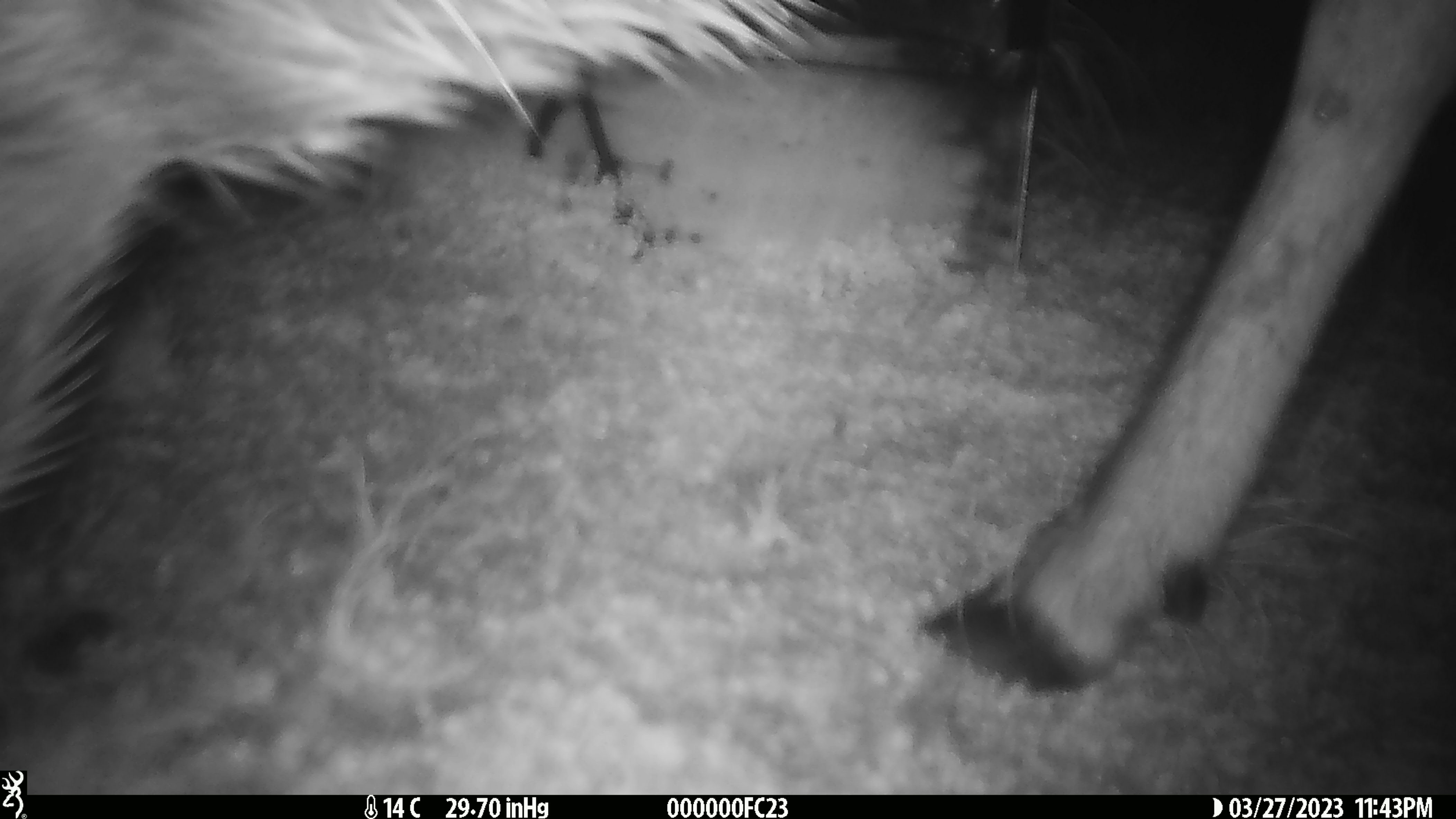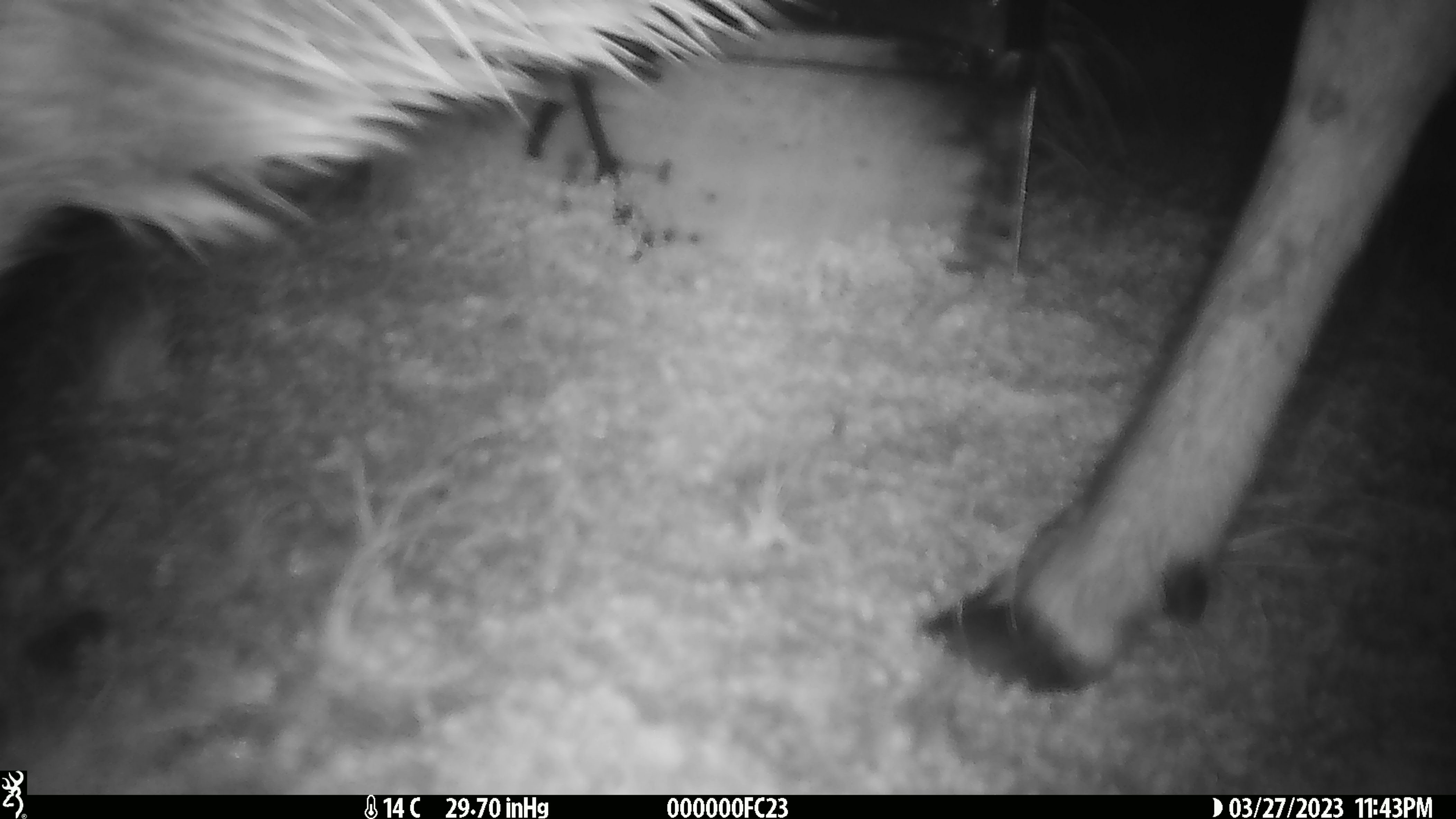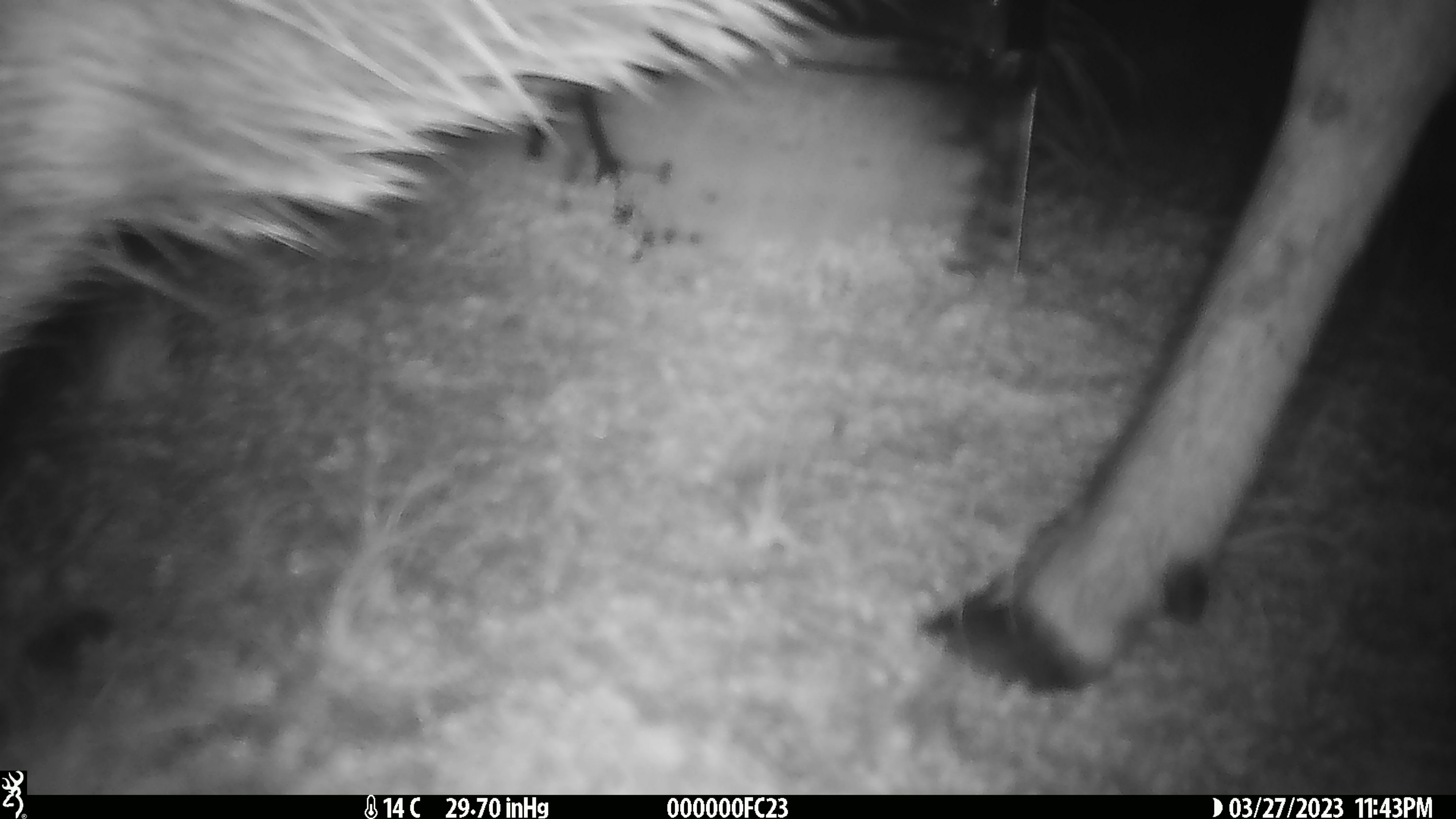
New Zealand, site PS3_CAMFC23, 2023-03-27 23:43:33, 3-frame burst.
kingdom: Animalia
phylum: Chordata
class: Mammalia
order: Artiodactyla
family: Cervidae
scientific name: Cervidae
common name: deer